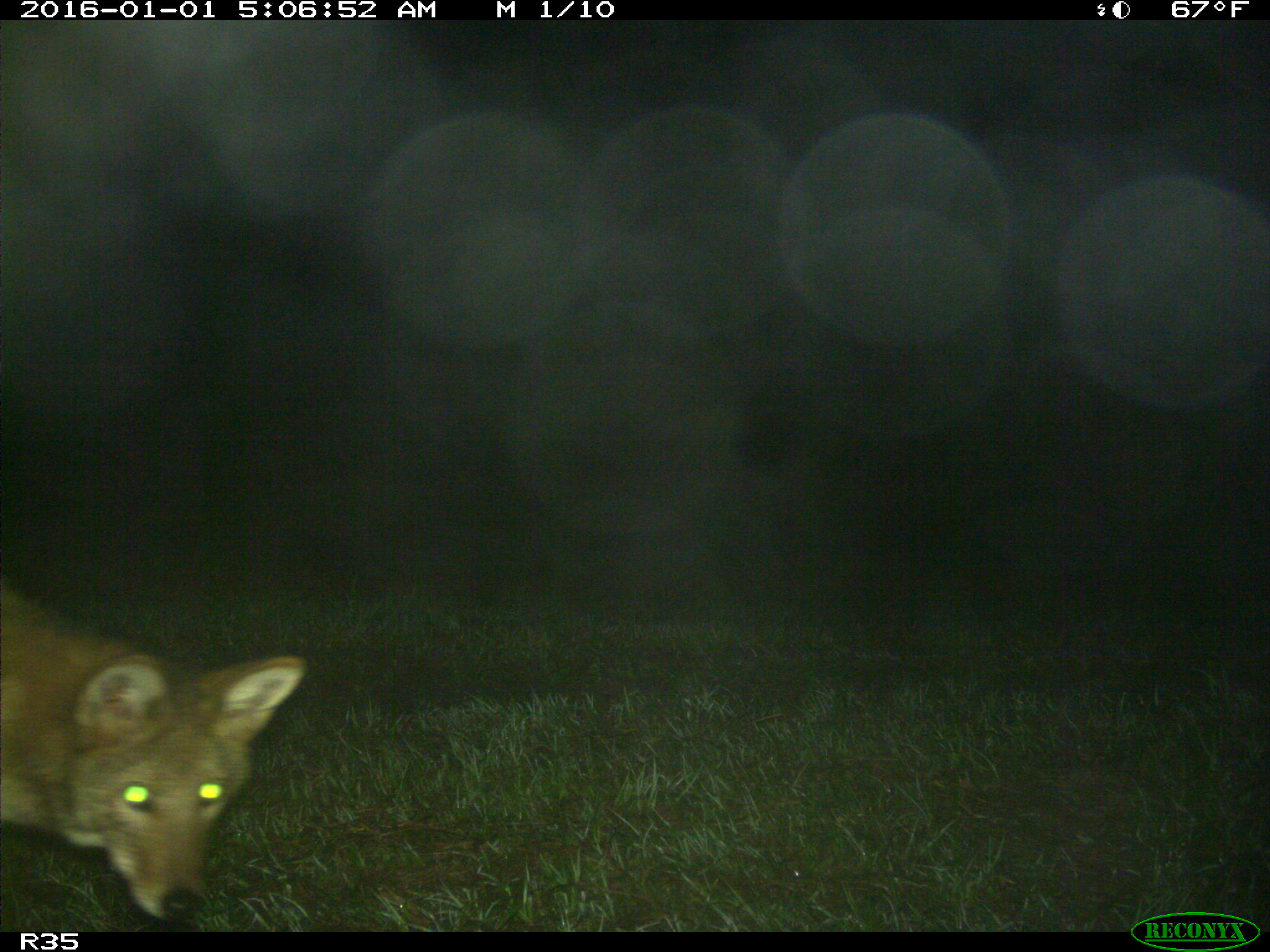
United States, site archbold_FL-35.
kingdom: Animalia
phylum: Chordata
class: Mammalia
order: Carnivora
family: Canidae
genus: Canis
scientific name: Canis latrans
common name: coyote